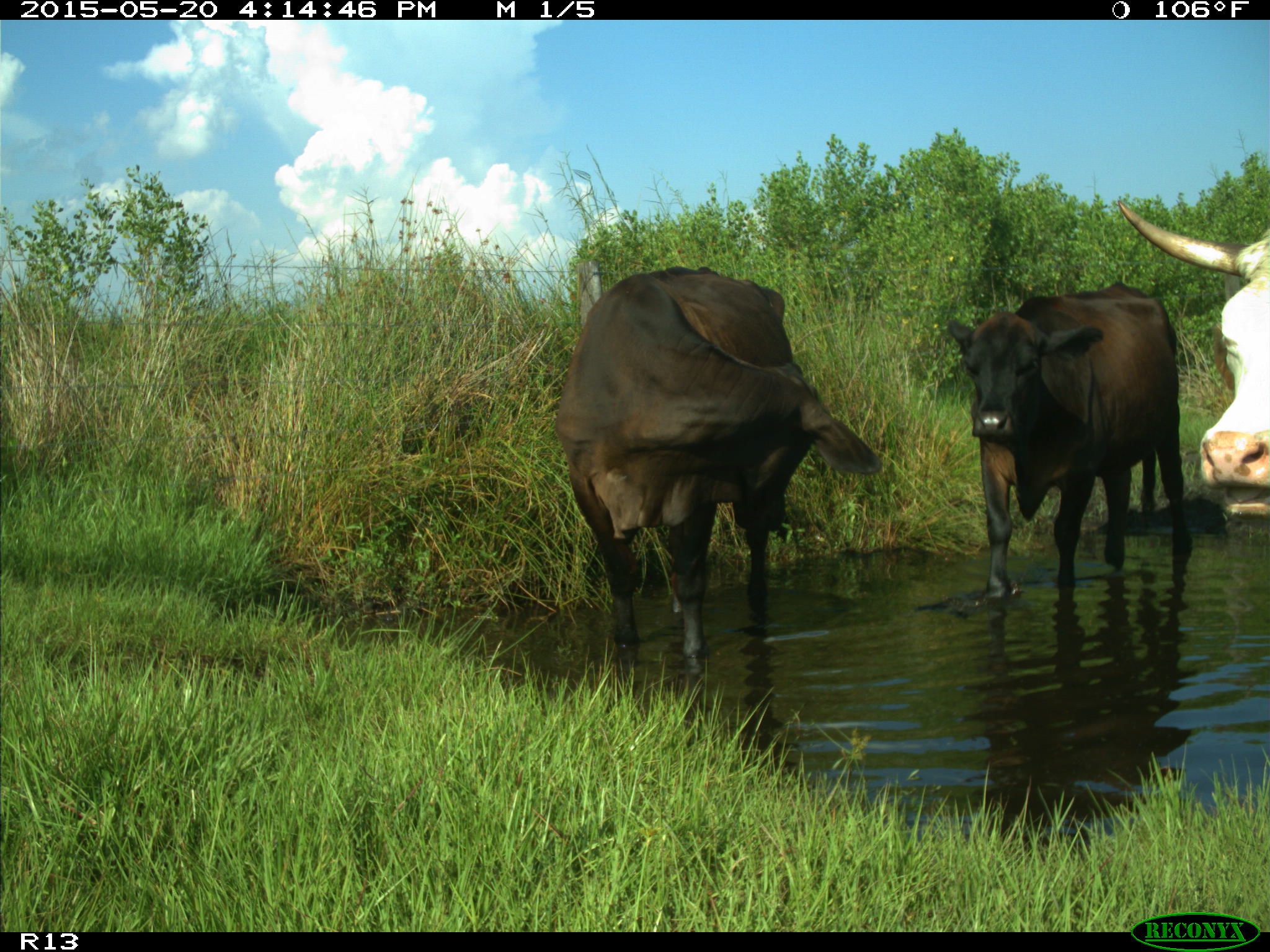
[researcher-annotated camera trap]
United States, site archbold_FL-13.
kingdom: Animalia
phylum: Chordata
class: Mammalia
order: Artiodactyla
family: Bovidae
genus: Bos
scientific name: Bos taurus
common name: domestic cow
Bos taurus (domestic cow).